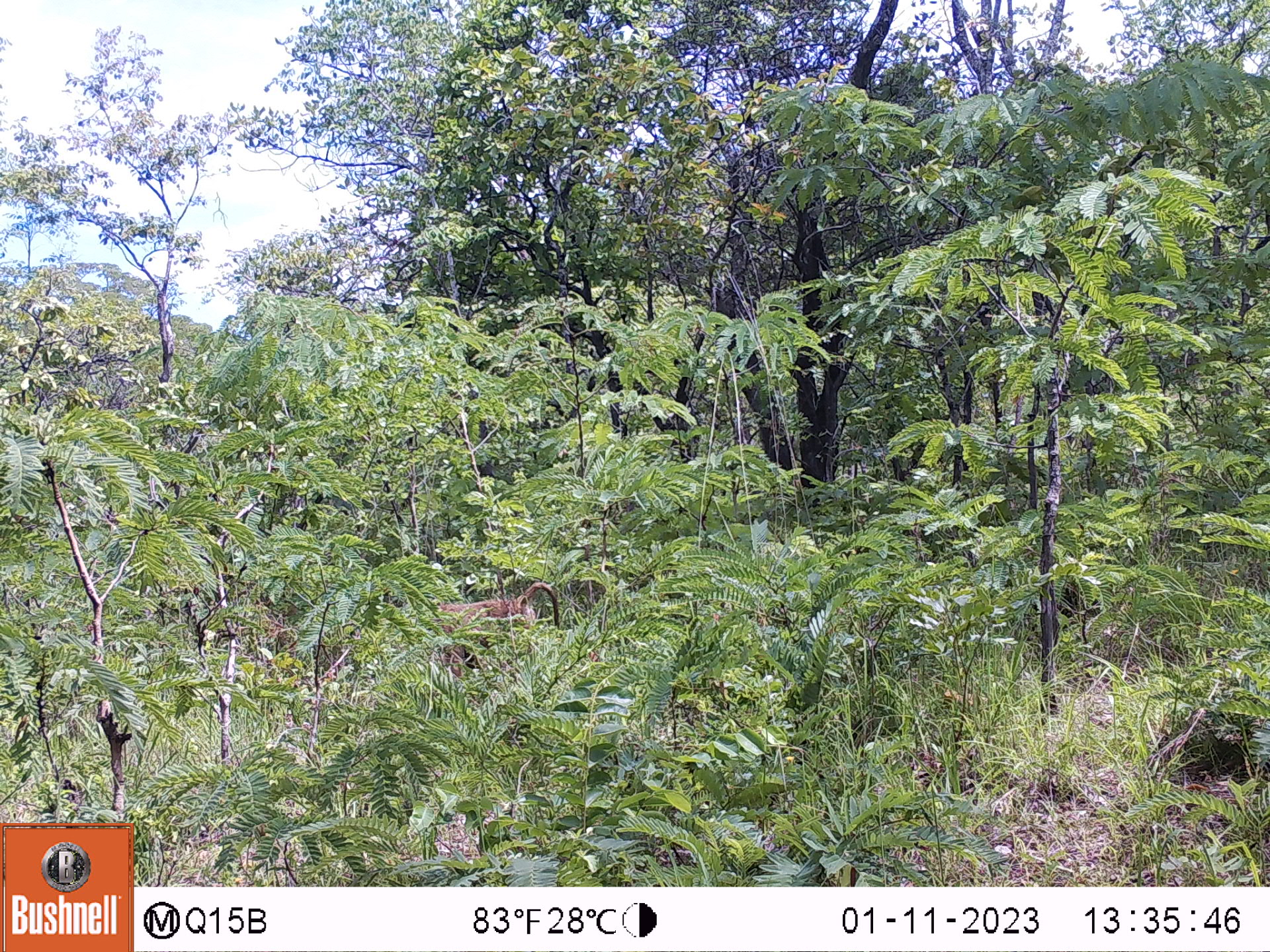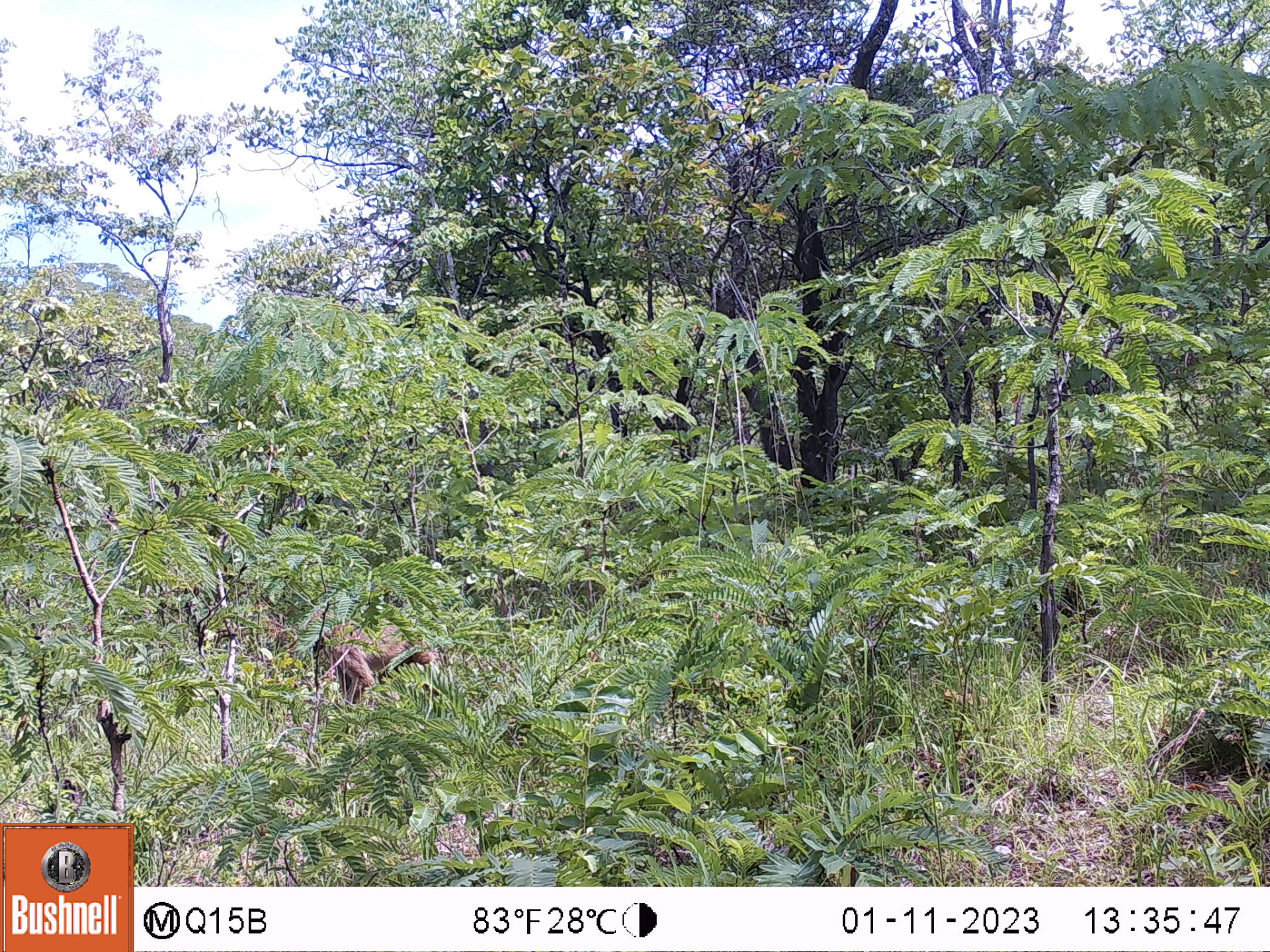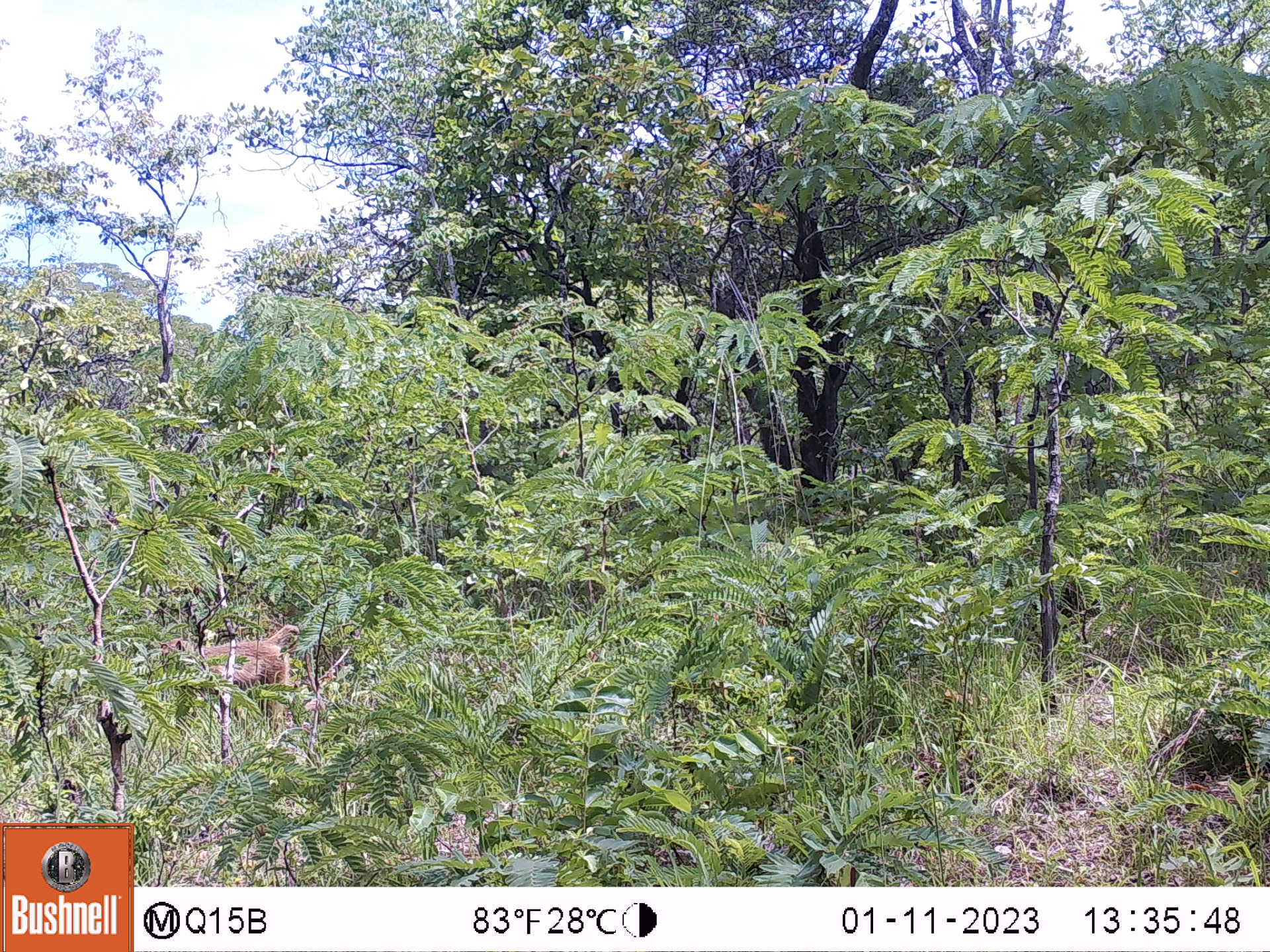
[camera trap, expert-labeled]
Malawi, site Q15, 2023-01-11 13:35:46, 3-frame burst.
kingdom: Animalia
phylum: Chordata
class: Mammalia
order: Primates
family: Cercopithecidae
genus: Papio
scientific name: Papio cynocephalus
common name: yellow baboon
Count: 1.